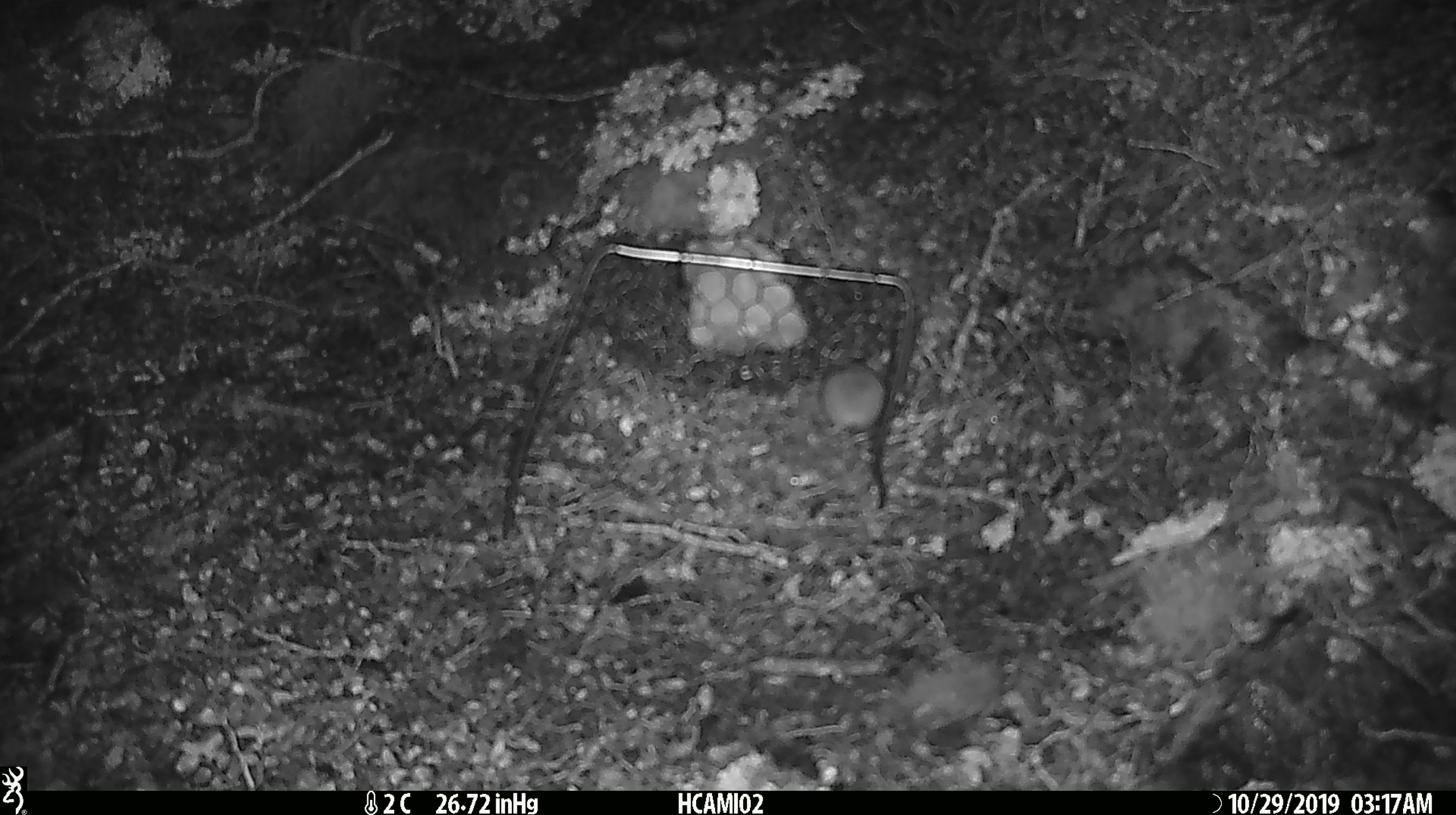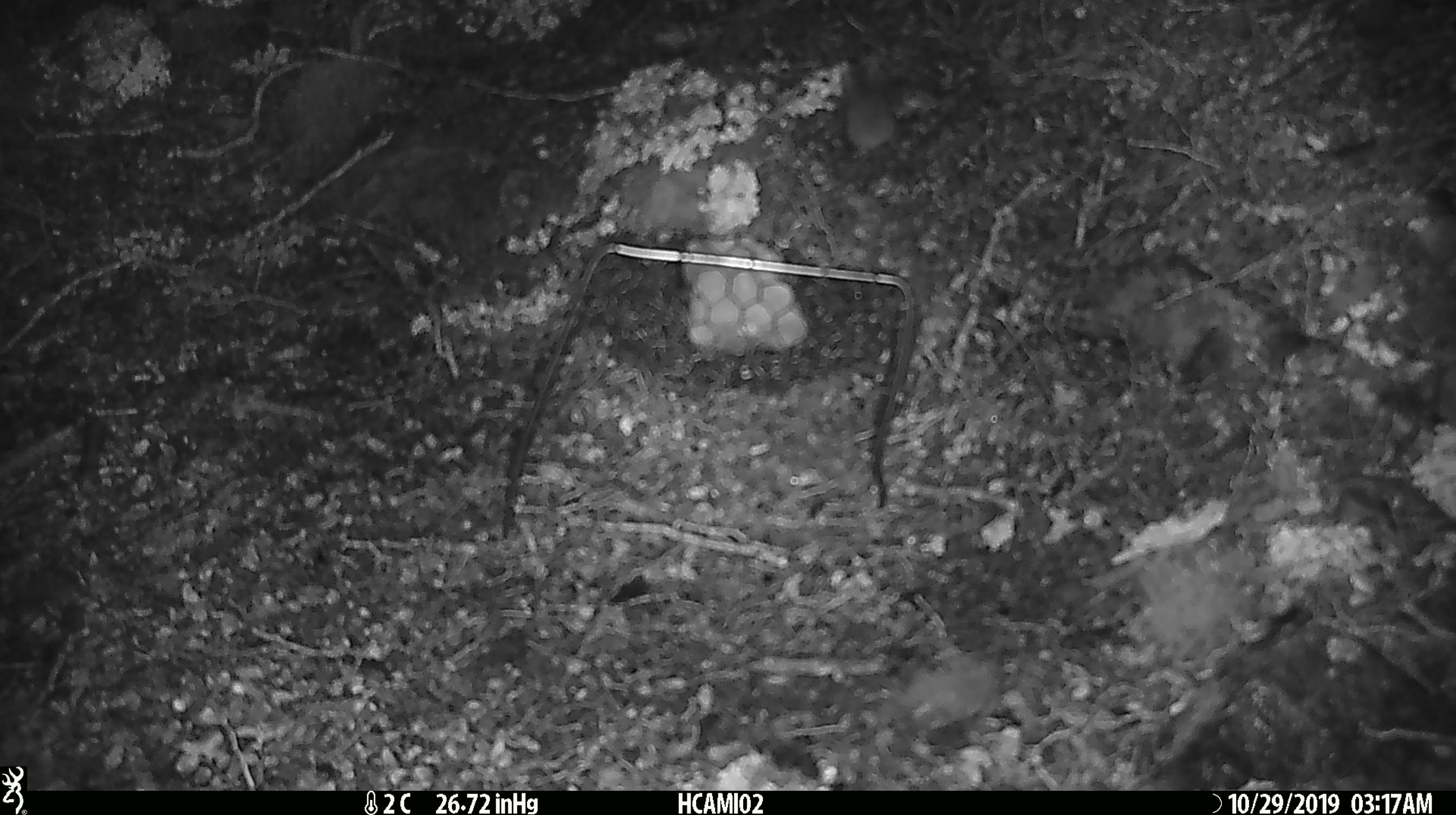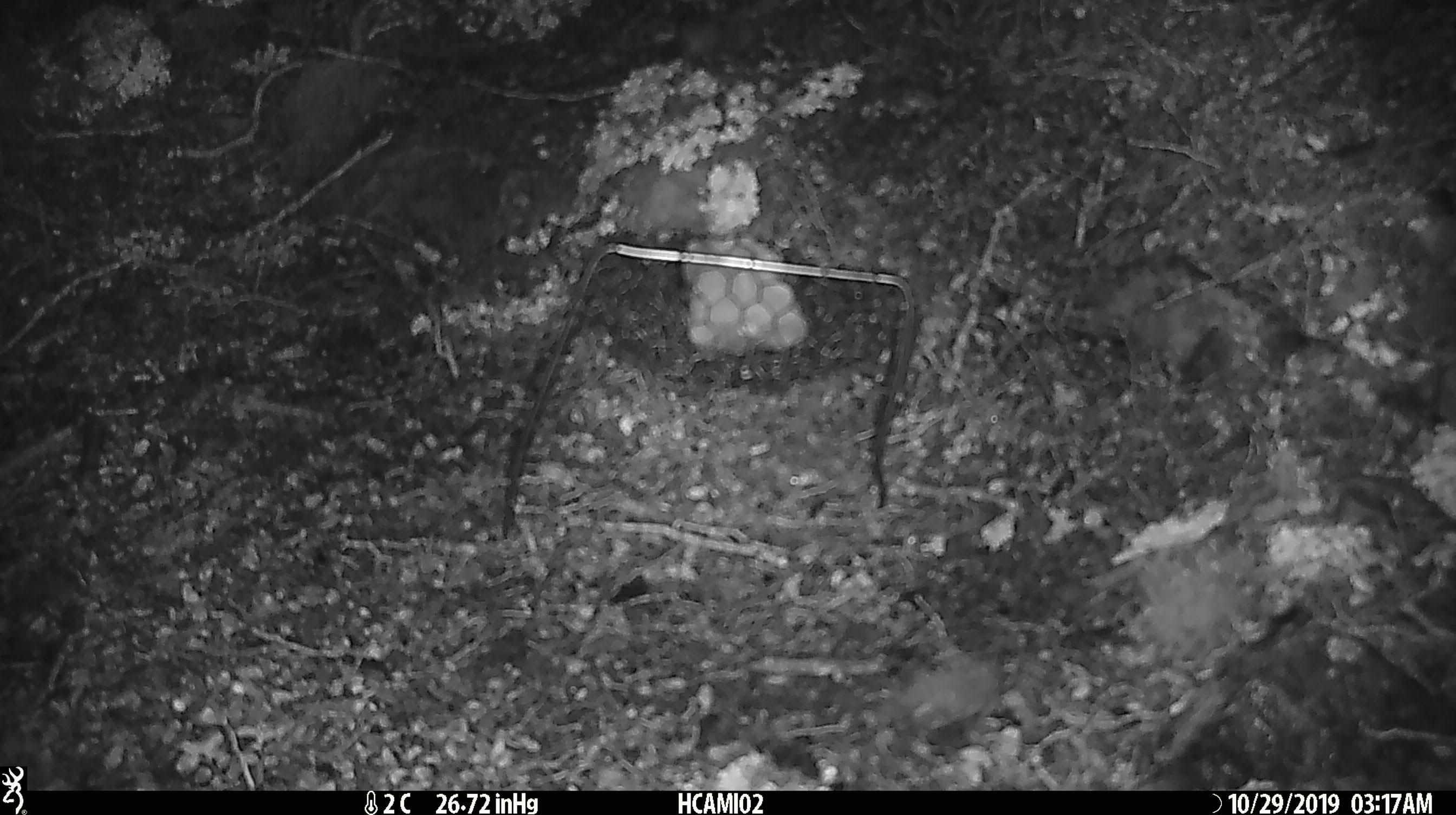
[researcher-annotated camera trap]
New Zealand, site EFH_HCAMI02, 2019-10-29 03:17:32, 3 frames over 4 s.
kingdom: Animalia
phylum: Chordata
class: Mammalia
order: Rodentia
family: Muridae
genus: Mus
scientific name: Mus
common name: mouse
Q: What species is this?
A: Mouse (Mus).